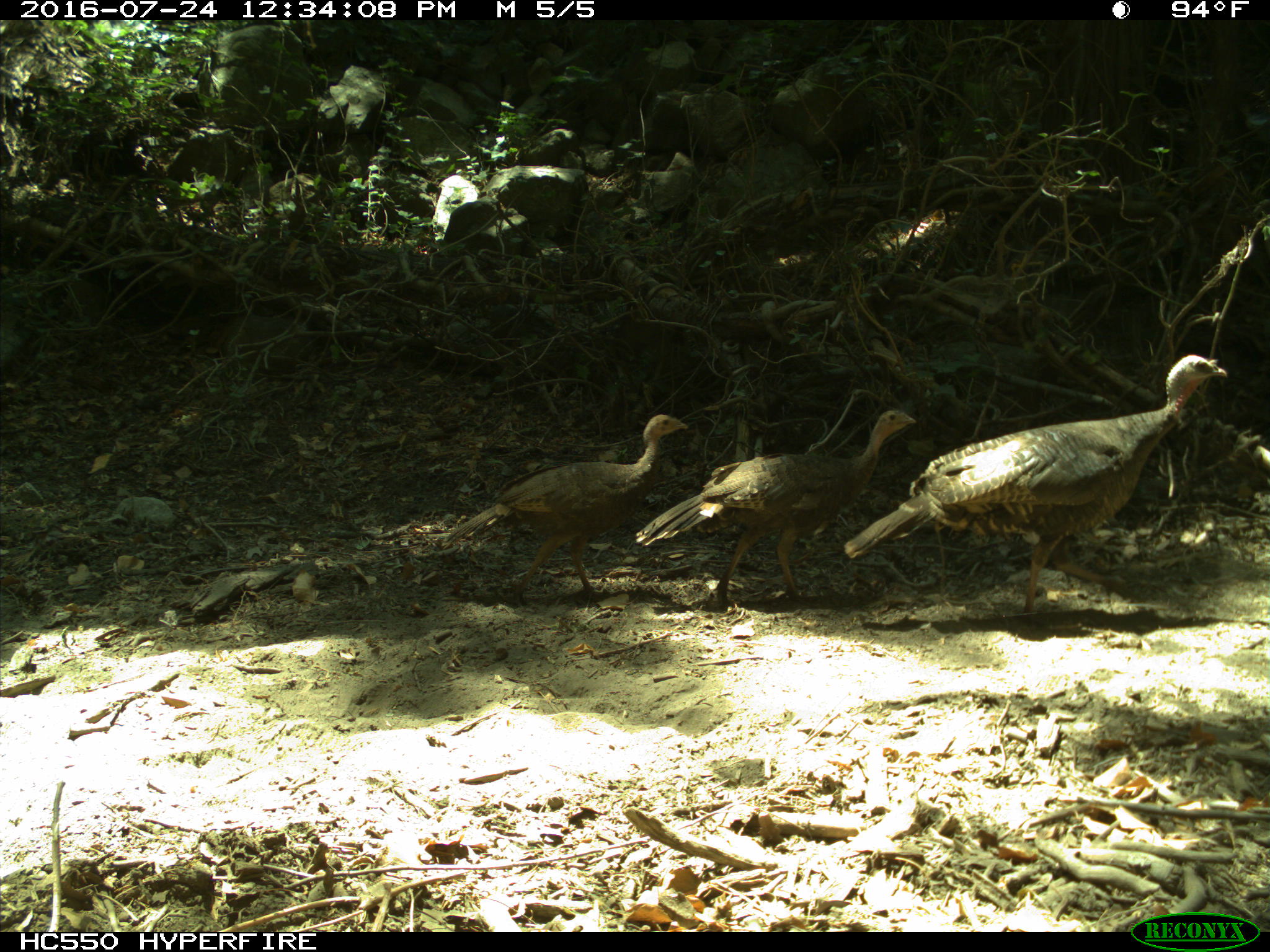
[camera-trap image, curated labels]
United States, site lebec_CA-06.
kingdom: Animalia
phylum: Chordata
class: Aves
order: Galliformes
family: Phasianidae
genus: Meleagris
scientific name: Meleagris gallopavo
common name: wild turkey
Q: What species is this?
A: Meleagris gallopavo (wild turkey).